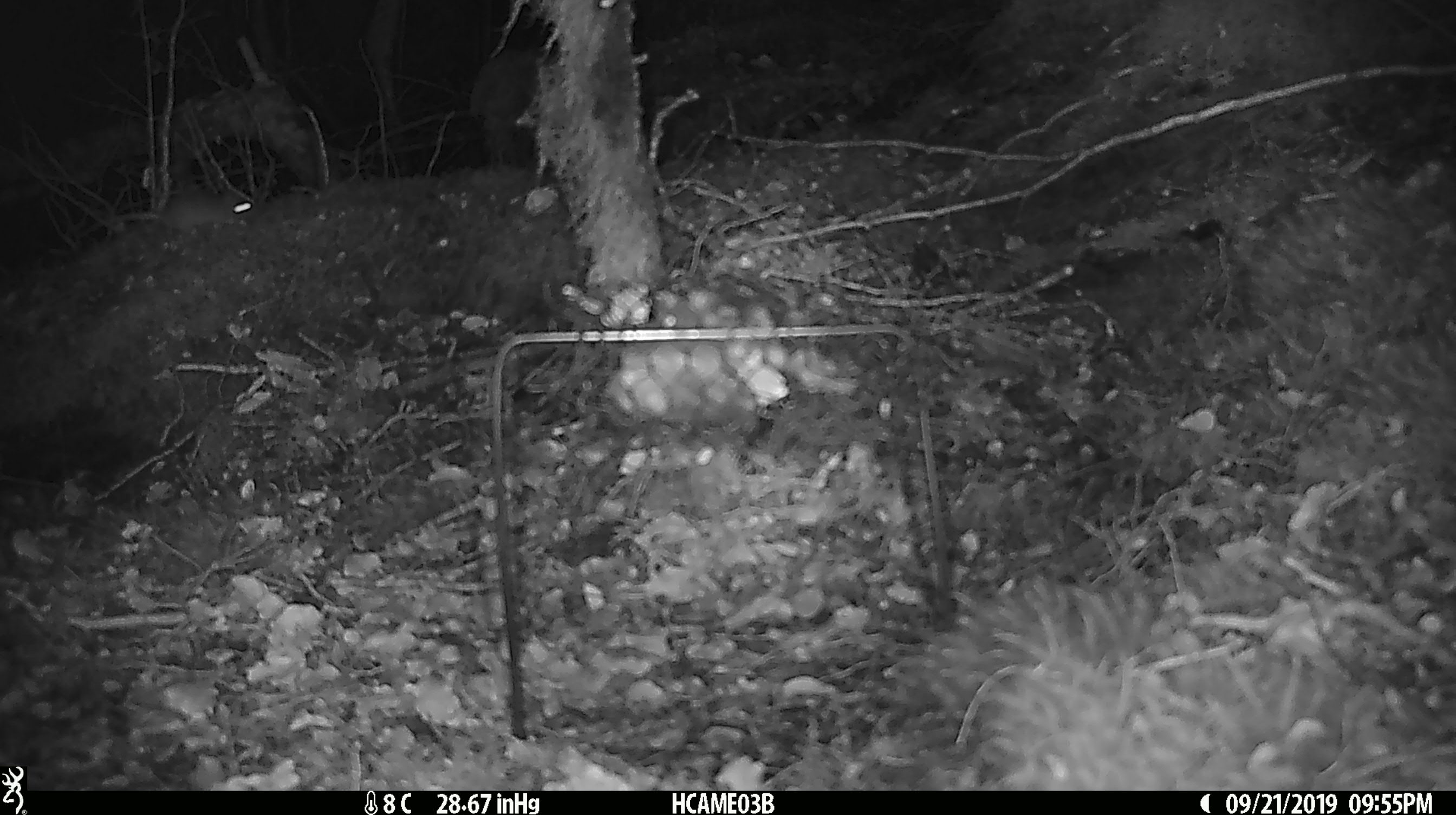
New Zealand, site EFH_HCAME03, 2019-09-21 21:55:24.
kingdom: Animalia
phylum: Chordata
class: Mammalia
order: Rodentia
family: Muridae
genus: Mus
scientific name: Mus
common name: mouse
Mouse (Mus).